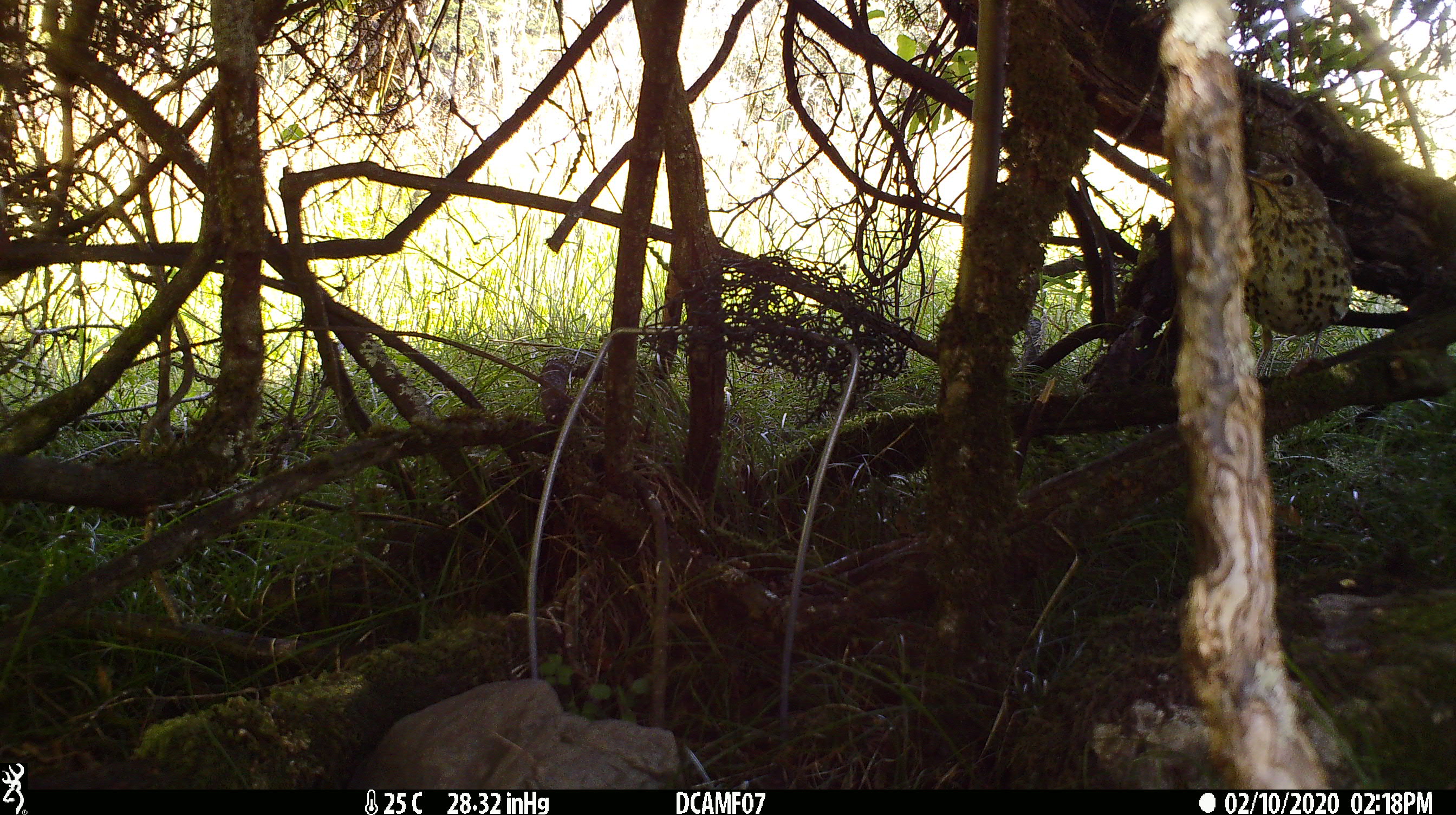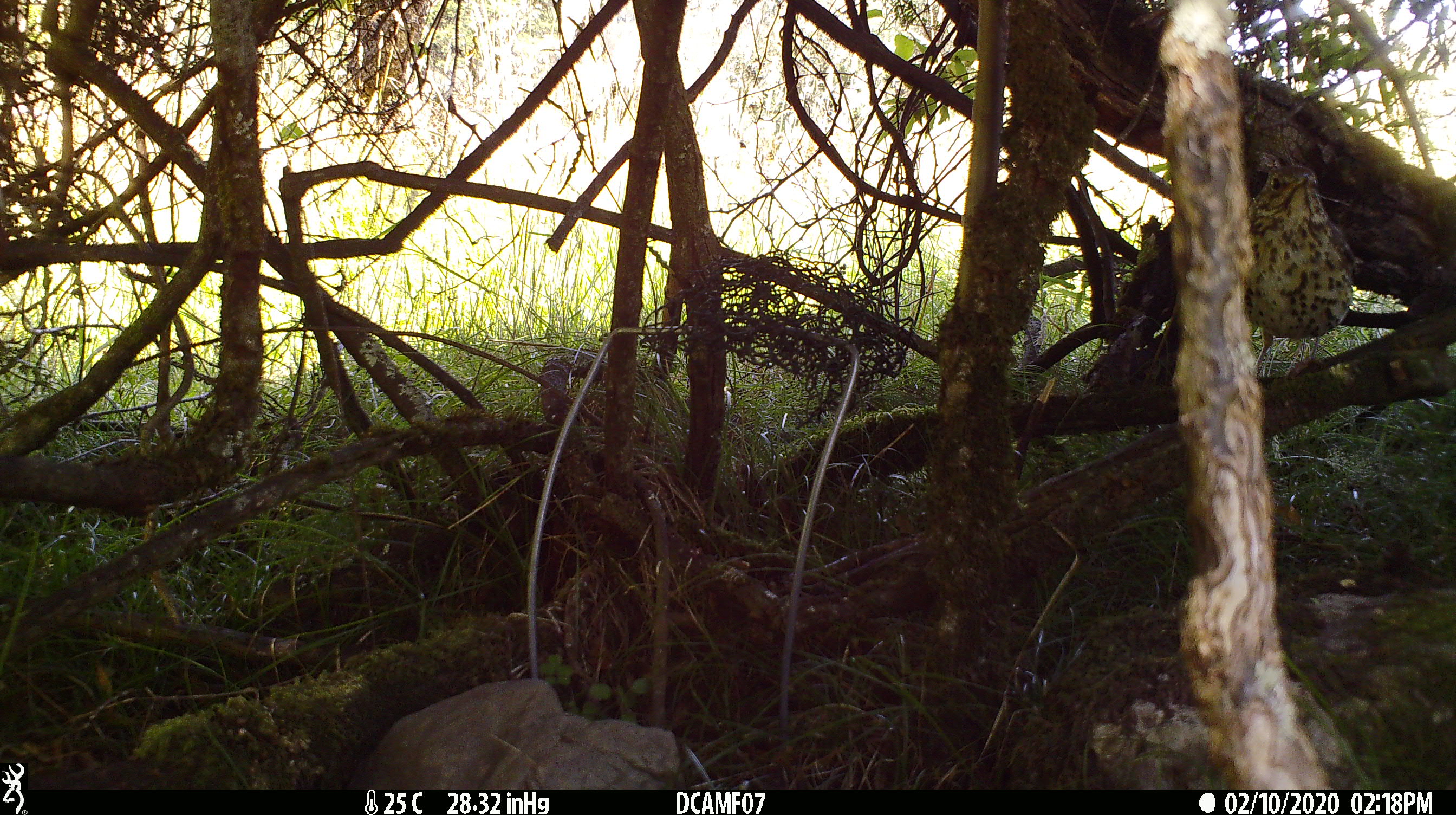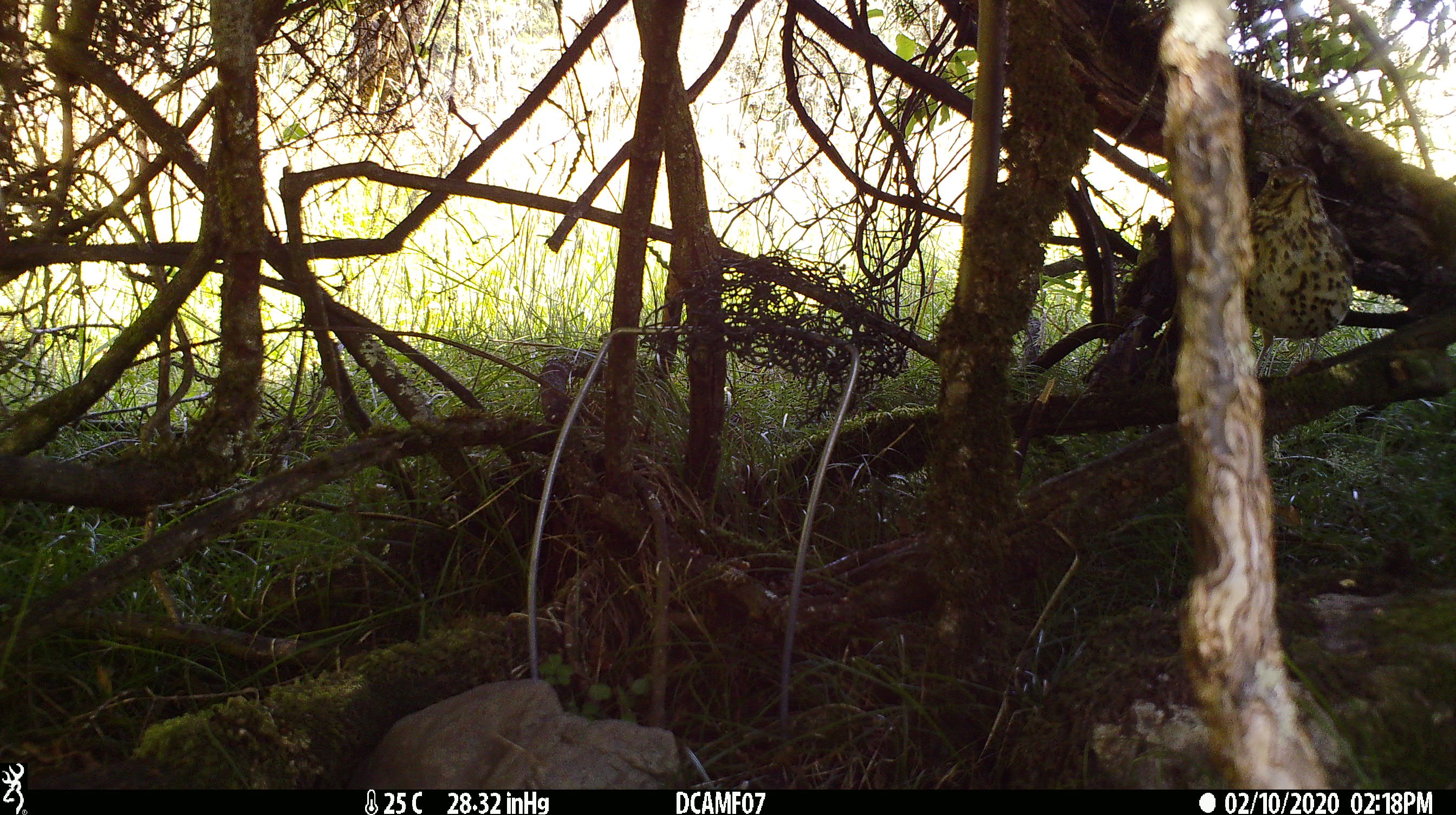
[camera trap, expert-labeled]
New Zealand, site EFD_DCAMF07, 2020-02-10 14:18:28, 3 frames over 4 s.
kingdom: Animalia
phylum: Chordata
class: Aves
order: Passeriformes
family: Turdidae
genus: Turdus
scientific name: Turdus philomelos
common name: song thrush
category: thrush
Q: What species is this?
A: Thrush (song thrush) (Turdus philomelos).